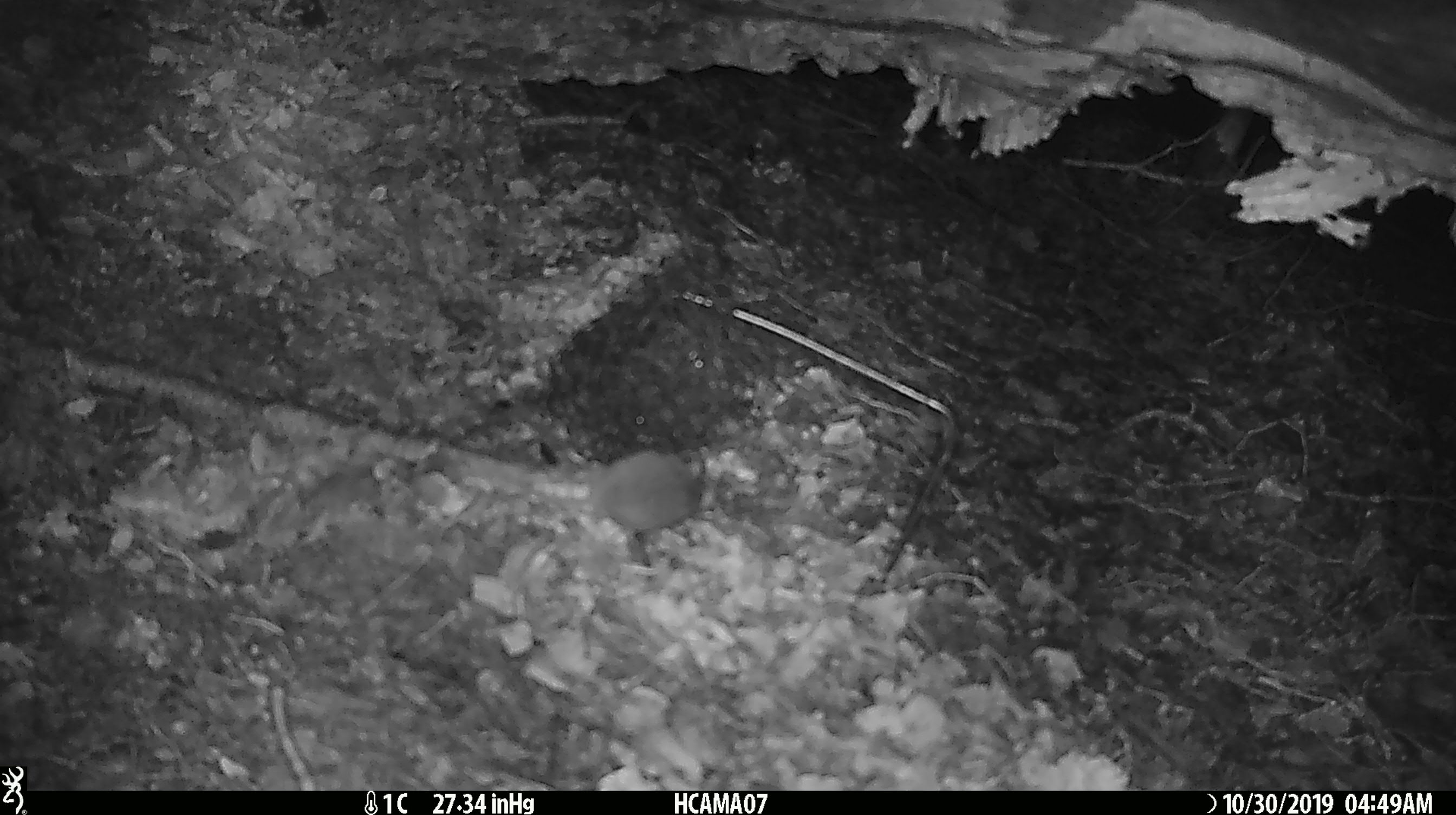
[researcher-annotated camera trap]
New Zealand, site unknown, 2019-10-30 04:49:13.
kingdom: Animalia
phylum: Chordata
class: Mammalia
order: Rodentia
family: Muridae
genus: Mus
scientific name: Mus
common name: mouse